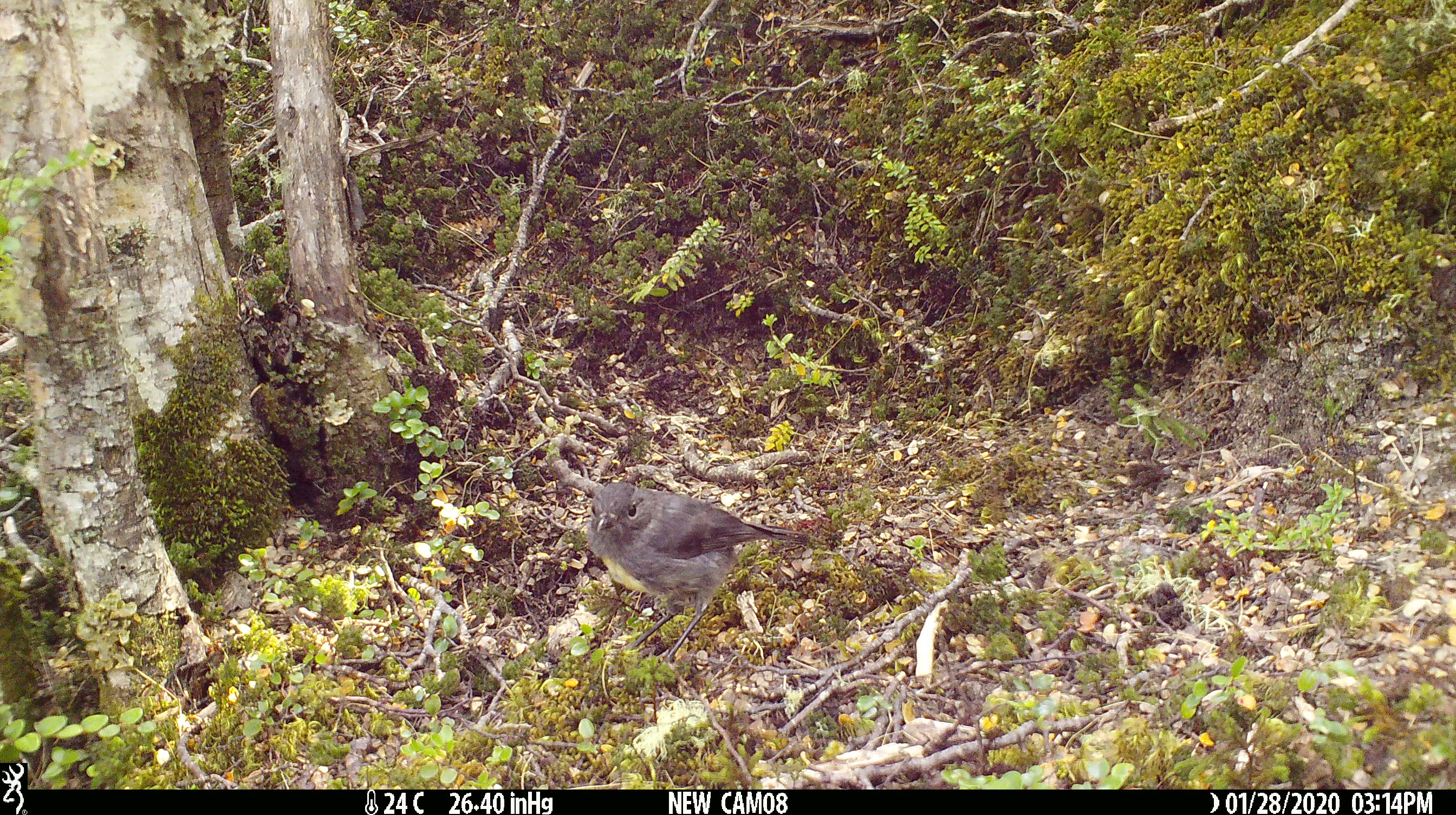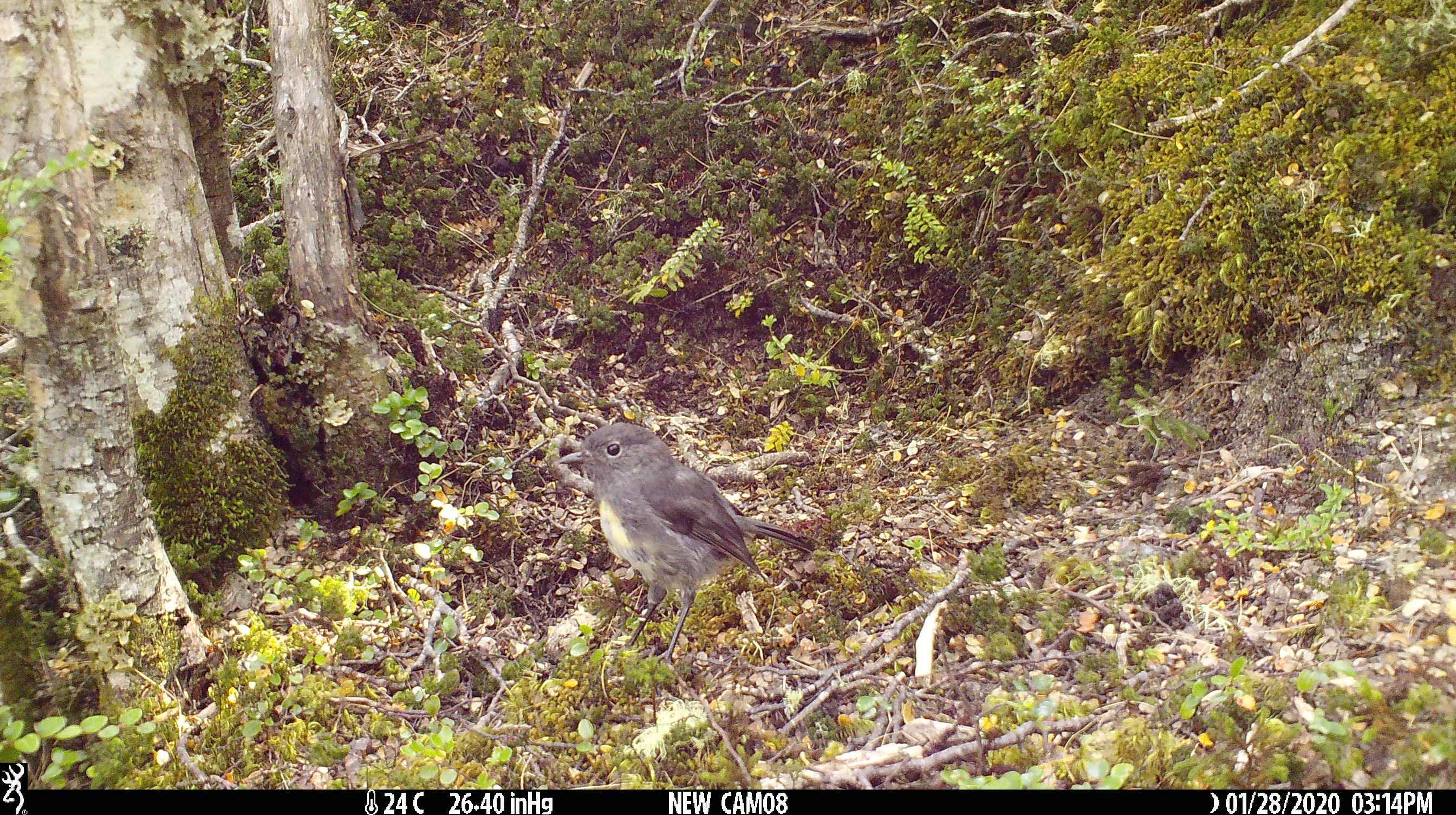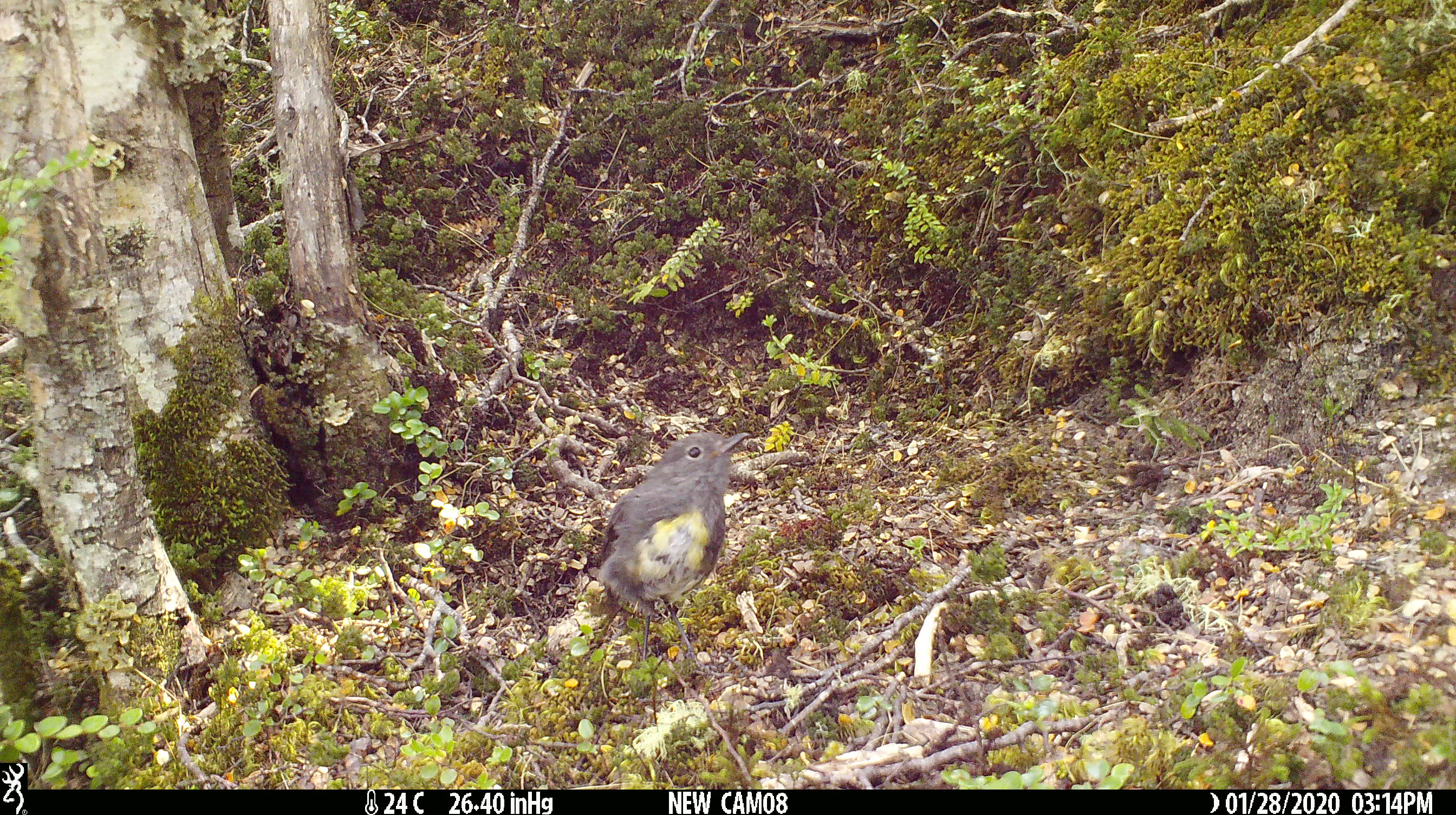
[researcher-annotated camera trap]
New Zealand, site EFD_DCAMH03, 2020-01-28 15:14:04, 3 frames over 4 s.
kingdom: Animalia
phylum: Chordata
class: Aves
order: Passeriformes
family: Petroicidae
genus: Petroica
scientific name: Petroica australis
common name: new zealand robin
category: robin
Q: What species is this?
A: Robin (new zealand robin) (Petroica australis).